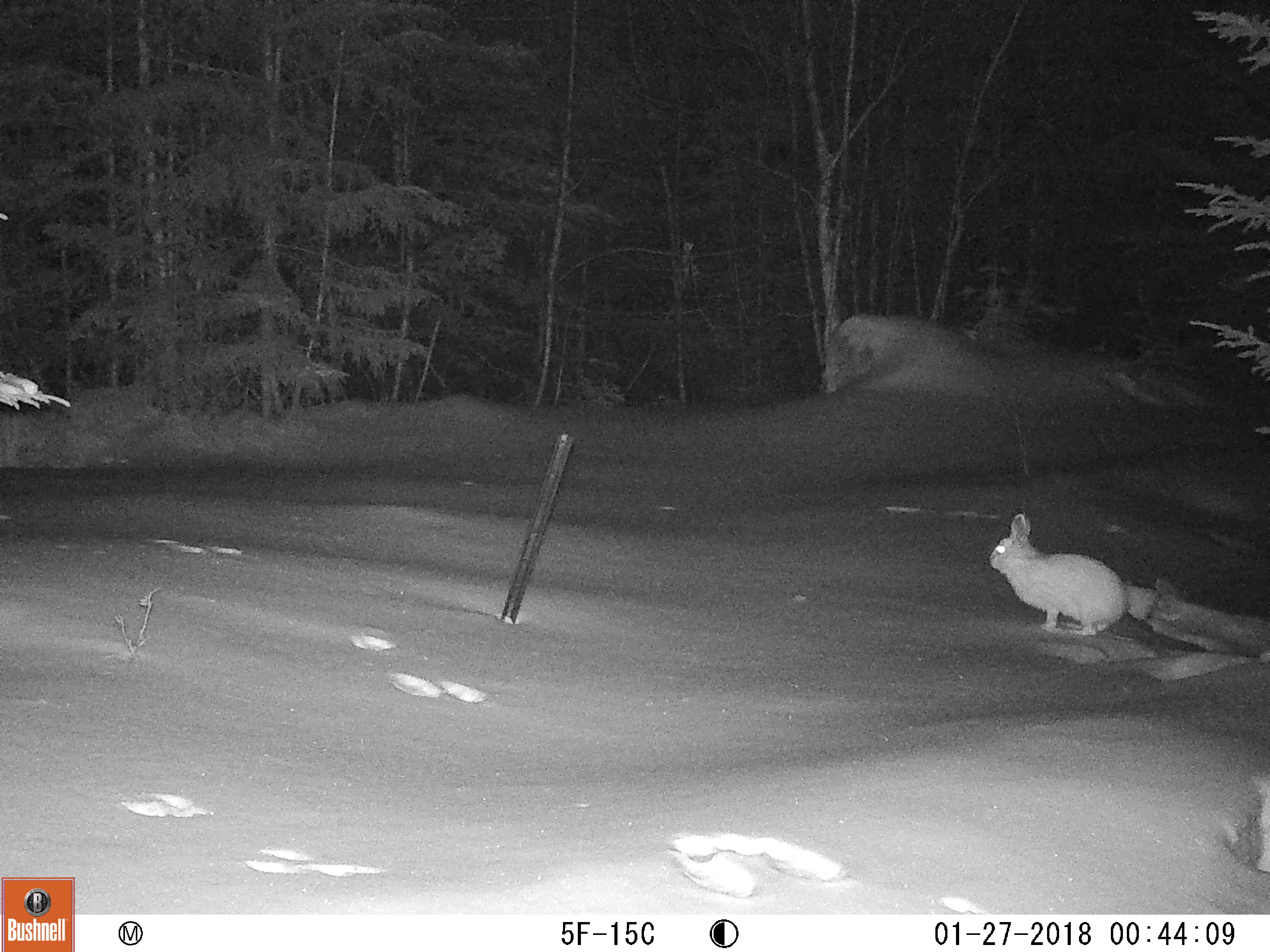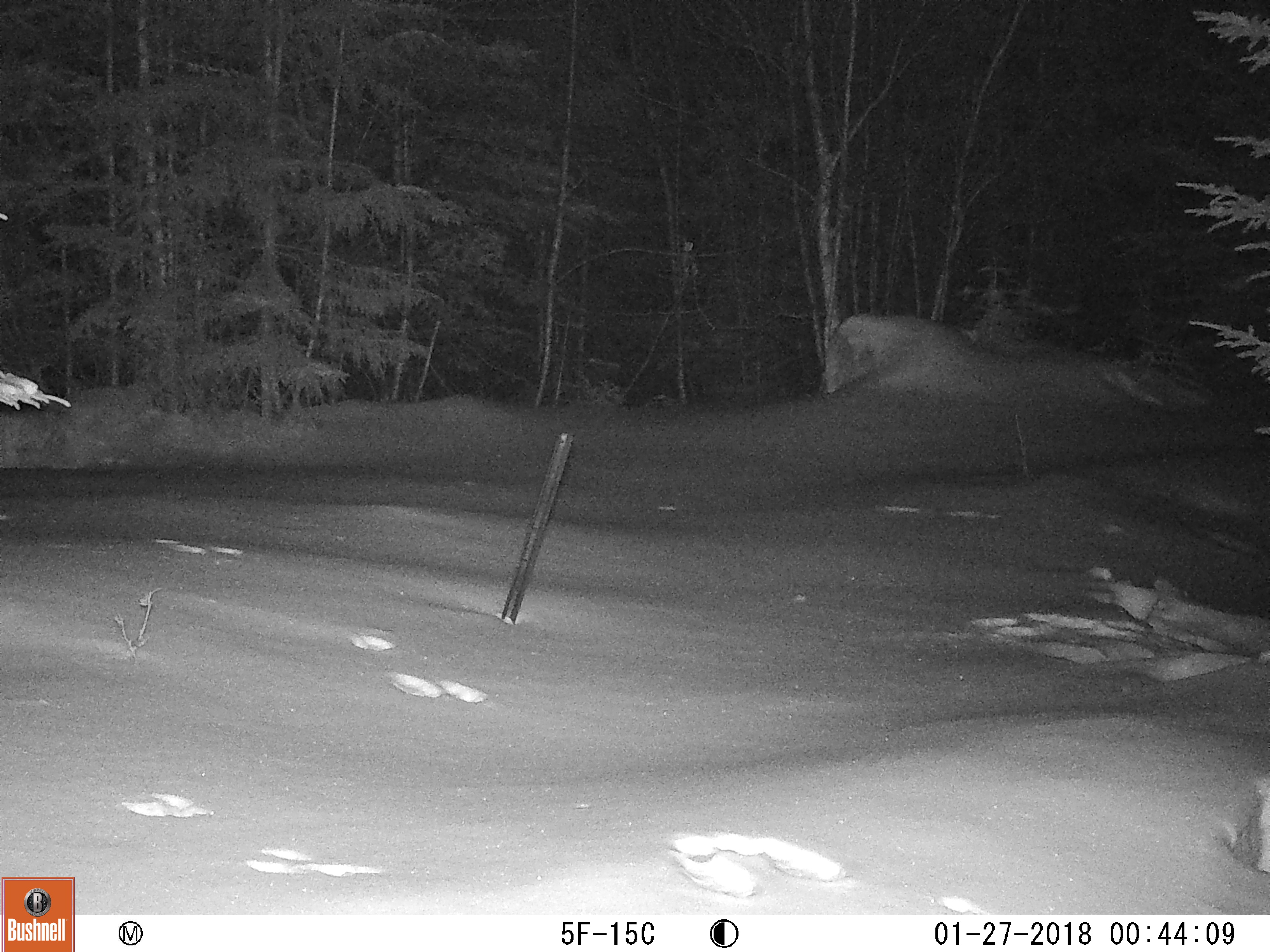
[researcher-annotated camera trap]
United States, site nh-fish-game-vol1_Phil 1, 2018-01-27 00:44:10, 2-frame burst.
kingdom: Animalia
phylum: Chordata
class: Mammalia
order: Lagomorpha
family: Leporidae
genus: Lepus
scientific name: Lepus americanus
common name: snowshoe hare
Snowshoe hare (Lepus americanus).